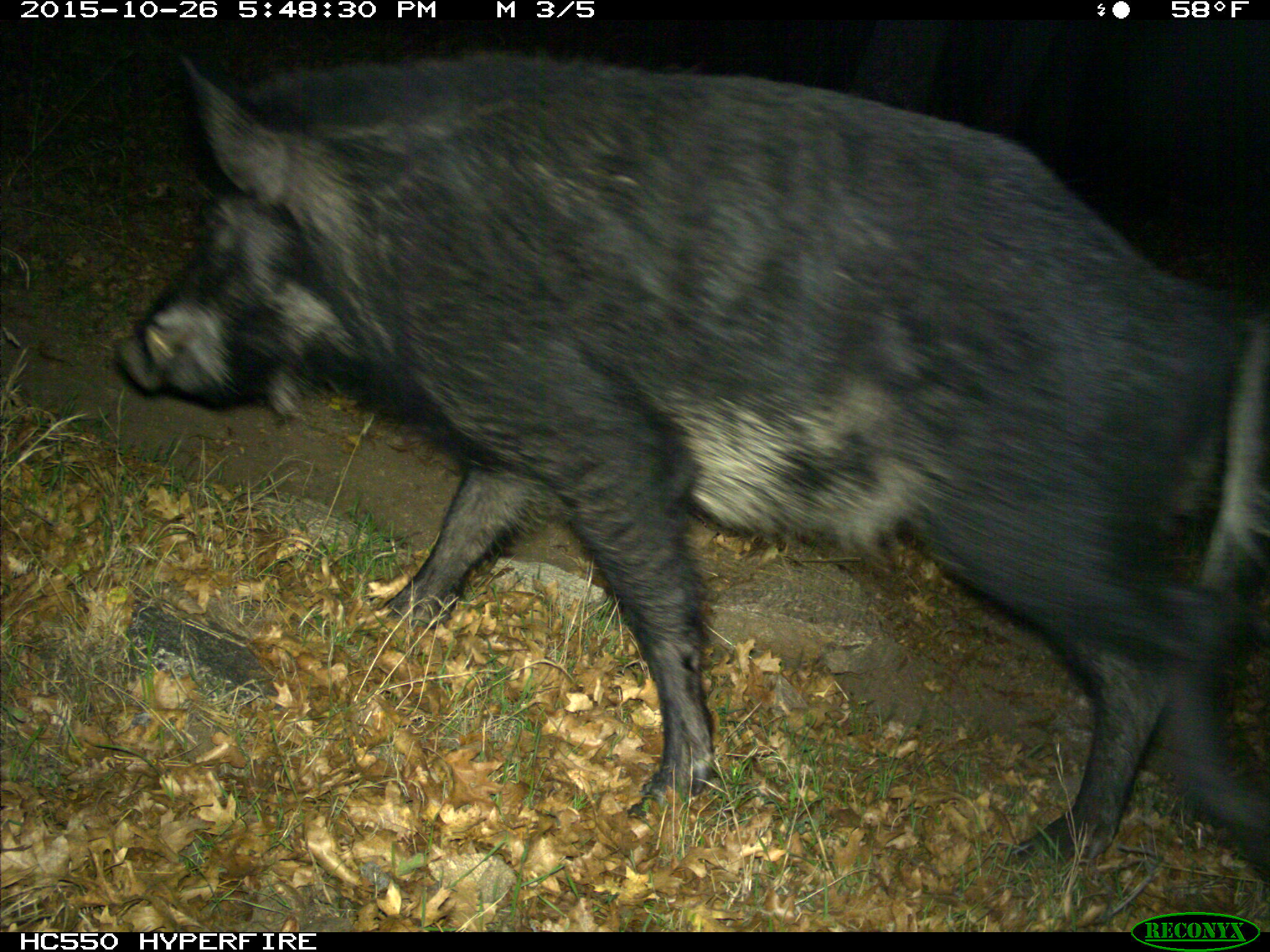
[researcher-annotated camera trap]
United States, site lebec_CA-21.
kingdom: Animalia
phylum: Chordata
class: Mammalia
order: Artiodactyla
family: Suidae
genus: Sus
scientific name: Sus scrofa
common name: wild boar